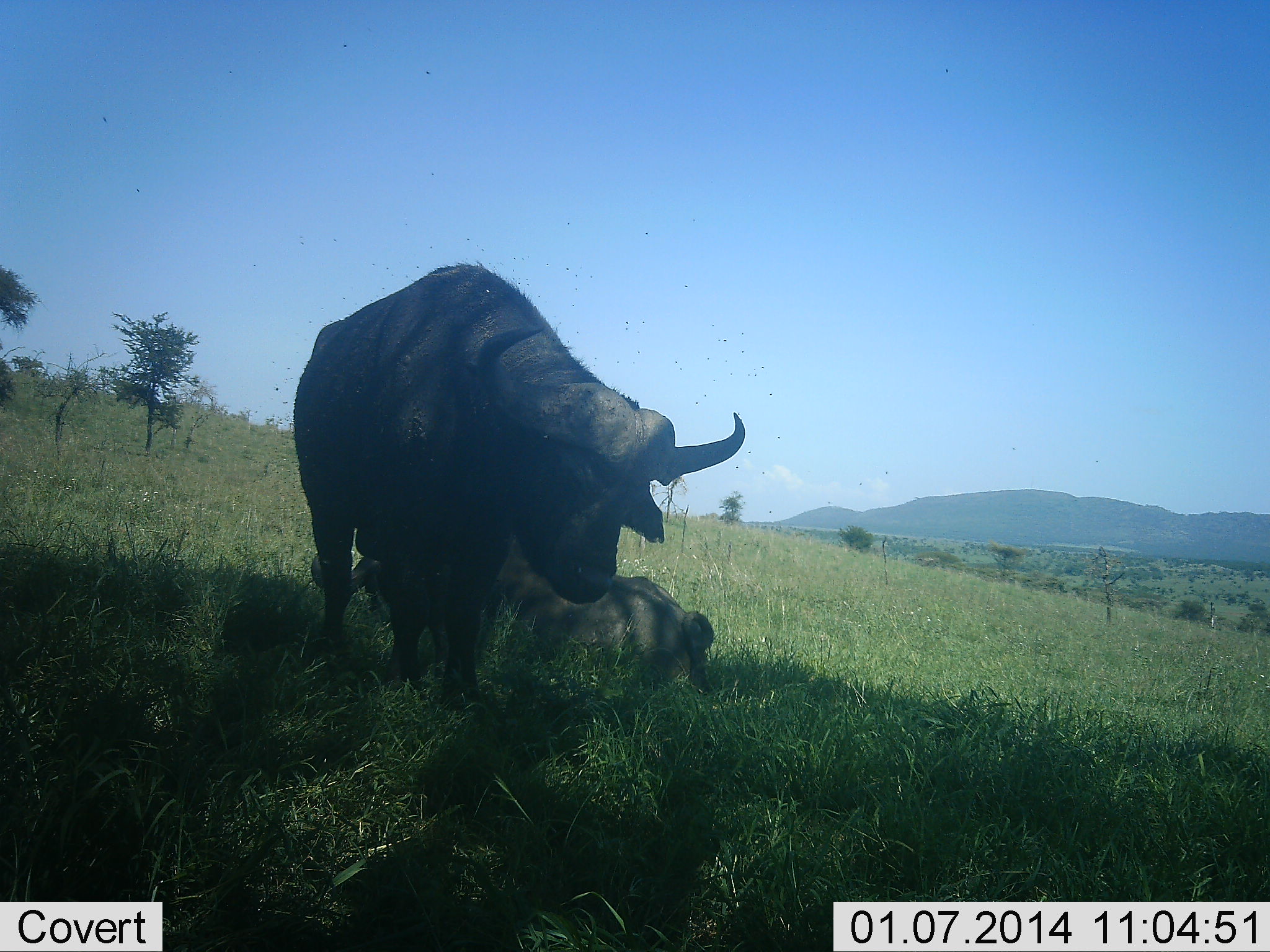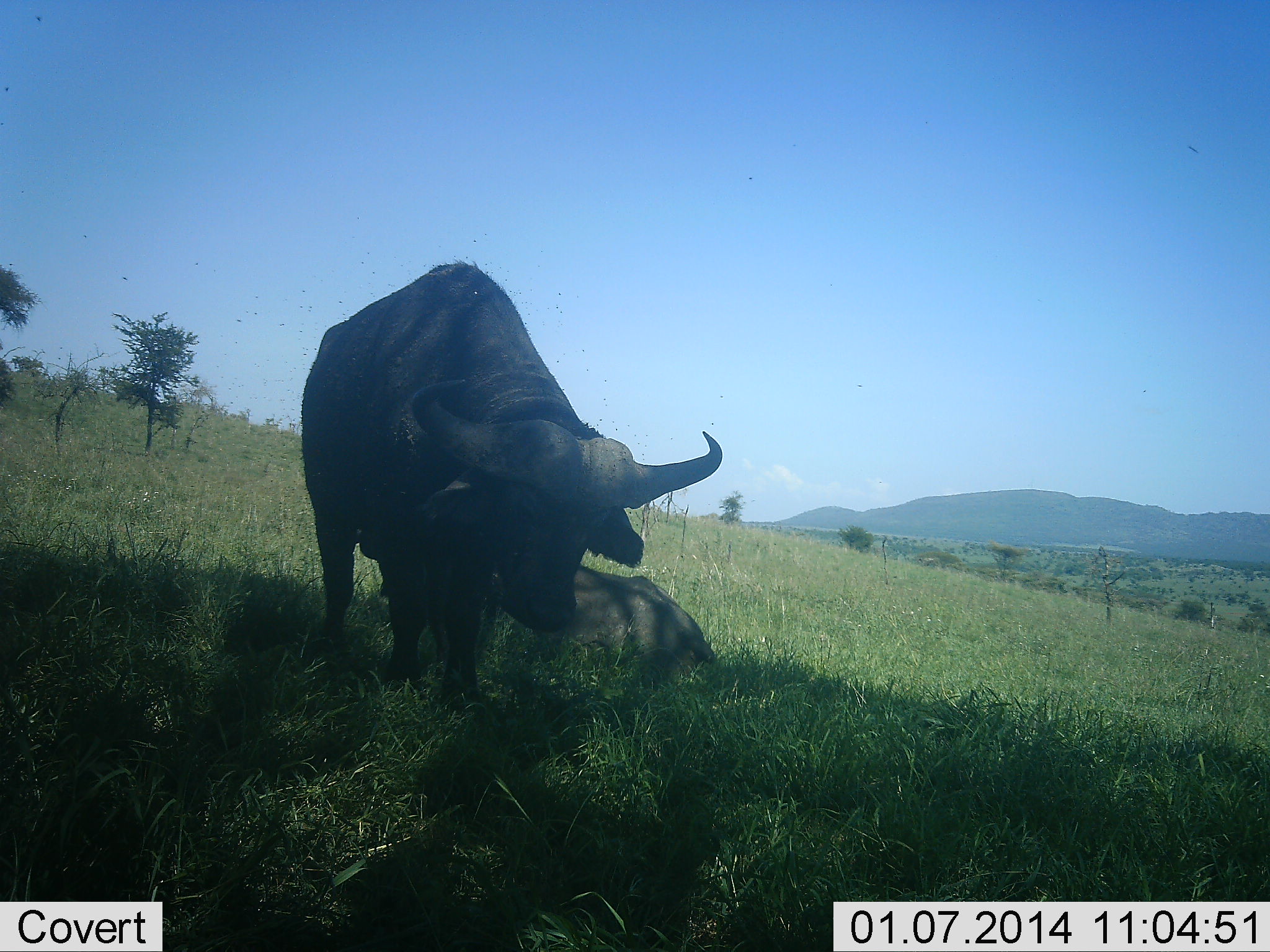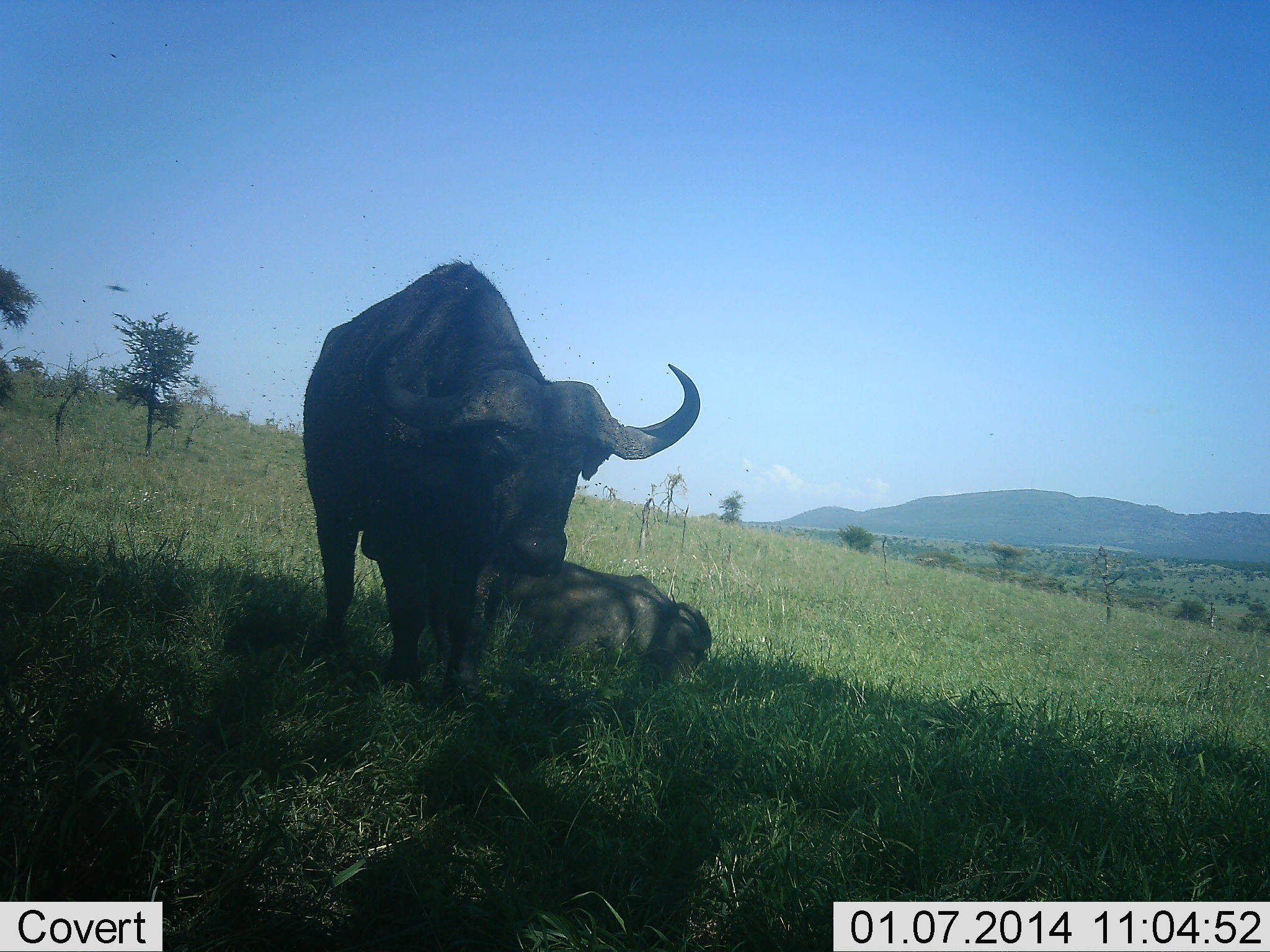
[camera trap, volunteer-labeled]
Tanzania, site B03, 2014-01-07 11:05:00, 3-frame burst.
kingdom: Animalia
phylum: Chordata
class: Mammalia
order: Artiodactyla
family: Bovidae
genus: Syncerus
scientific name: Syncerus caffer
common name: cape buffalo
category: buffalo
Buffalo (cape buffalo) (Syncerus caffer), count 2. Behavior (volunteer vote fractions): standing 75%, resting 75%, moving 8%, interacting 0%. Young present (vote fraction): 0%. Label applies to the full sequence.